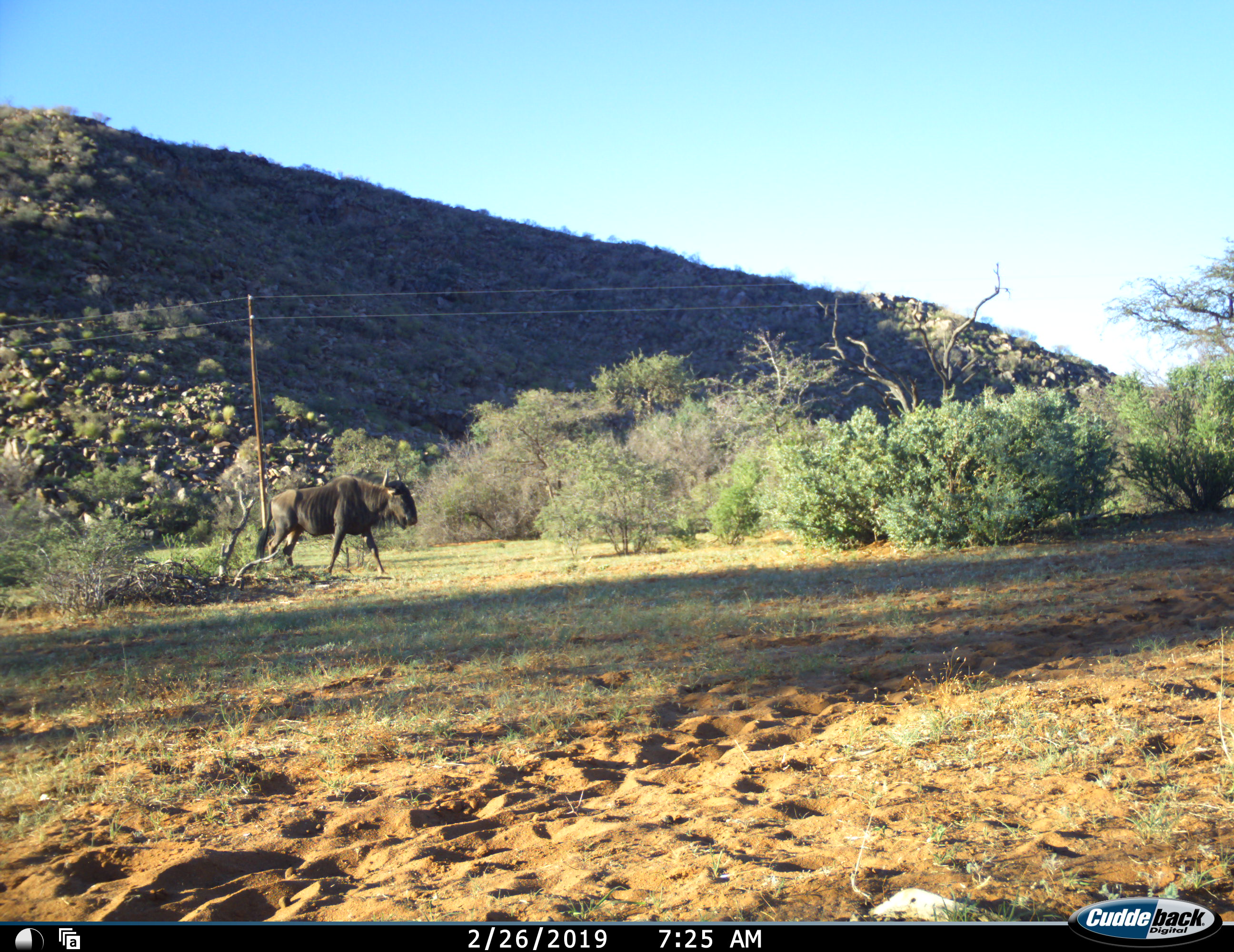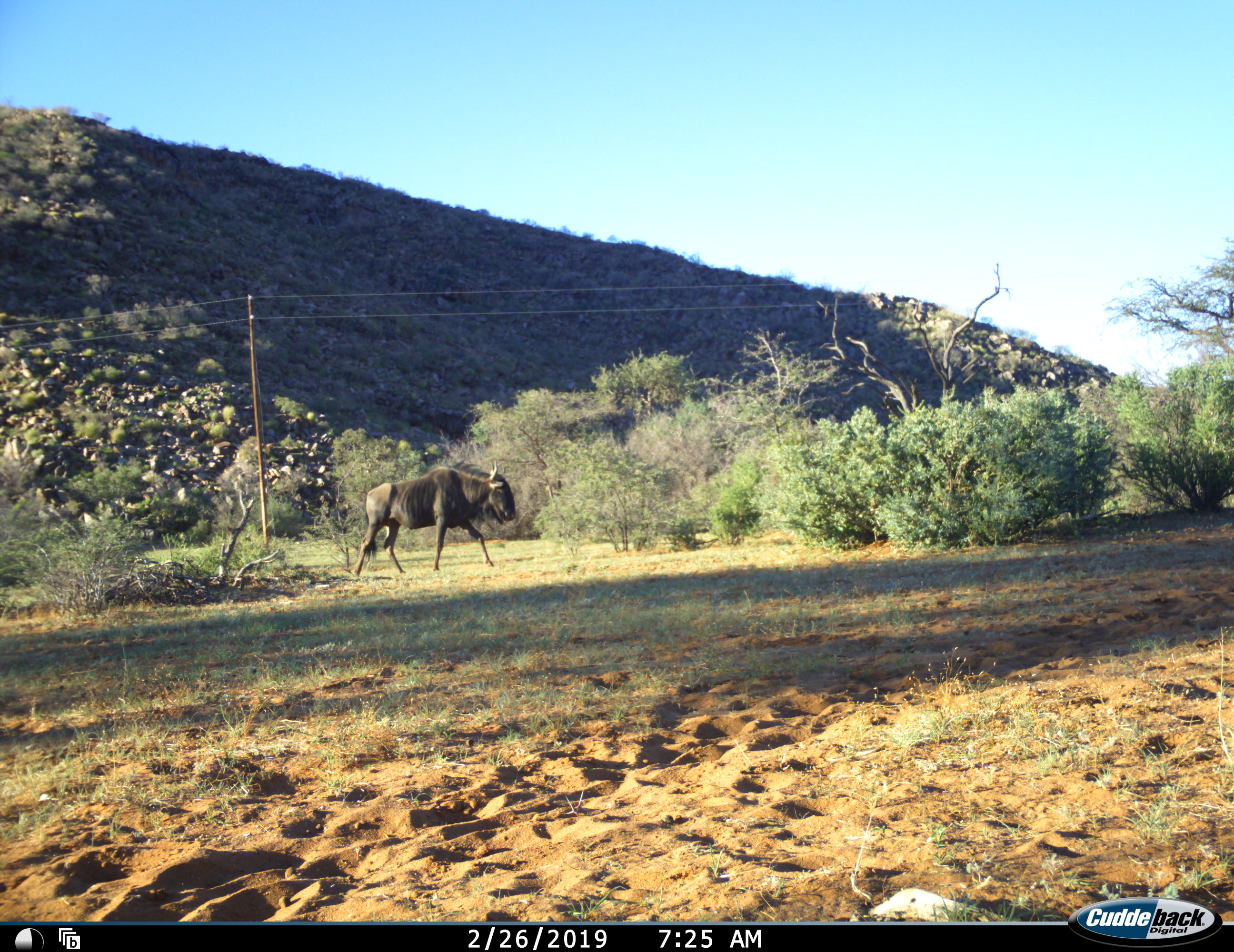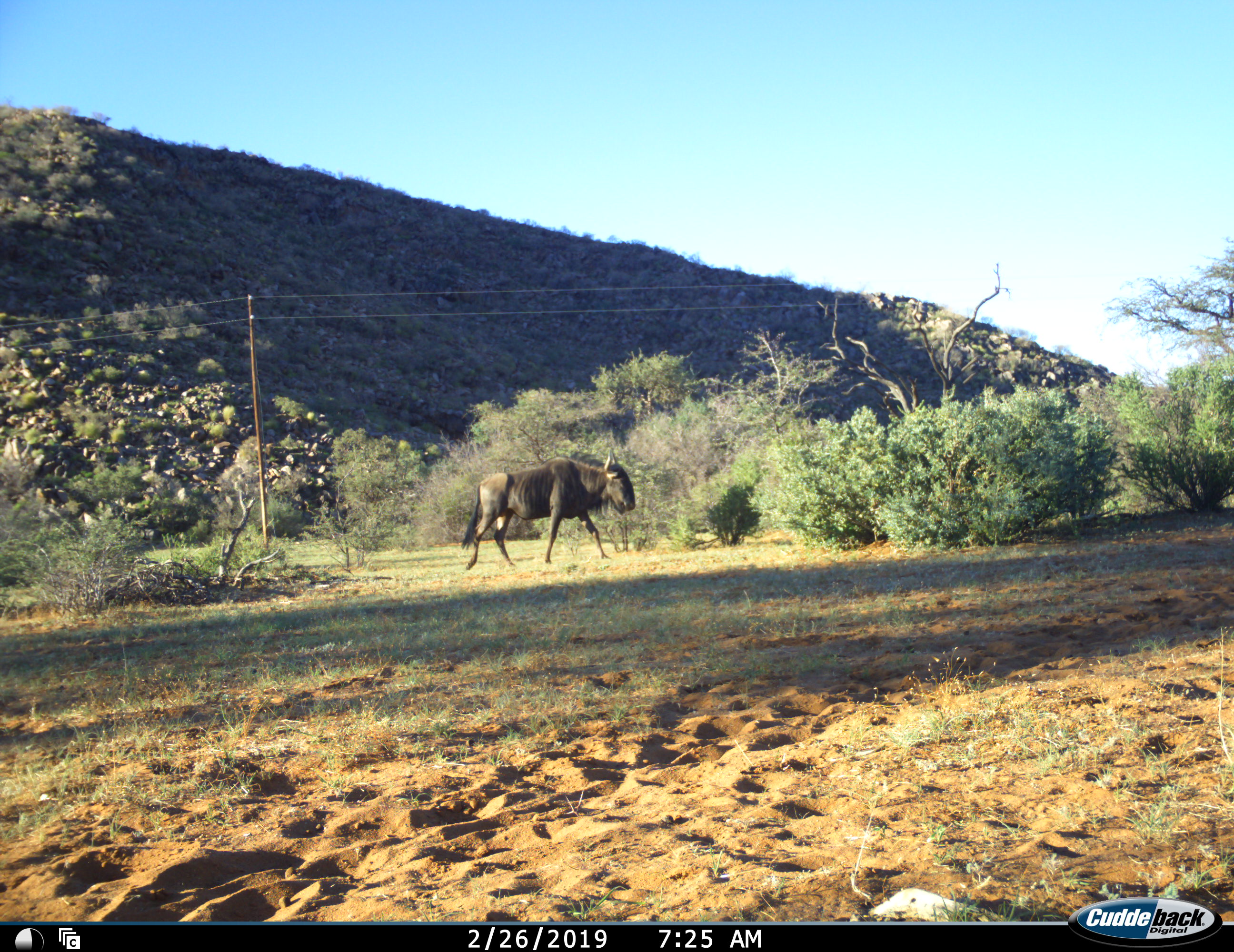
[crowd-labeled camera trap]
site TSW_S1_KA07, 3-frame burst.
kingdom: Animalia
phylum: Chordata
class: Mammalia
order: Artiodactyla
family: Bovidae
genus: Connochaetes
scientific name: Connochaetes taurinus taurinus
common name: blue wildebeest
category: wildebeestblue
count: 1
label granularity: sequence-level